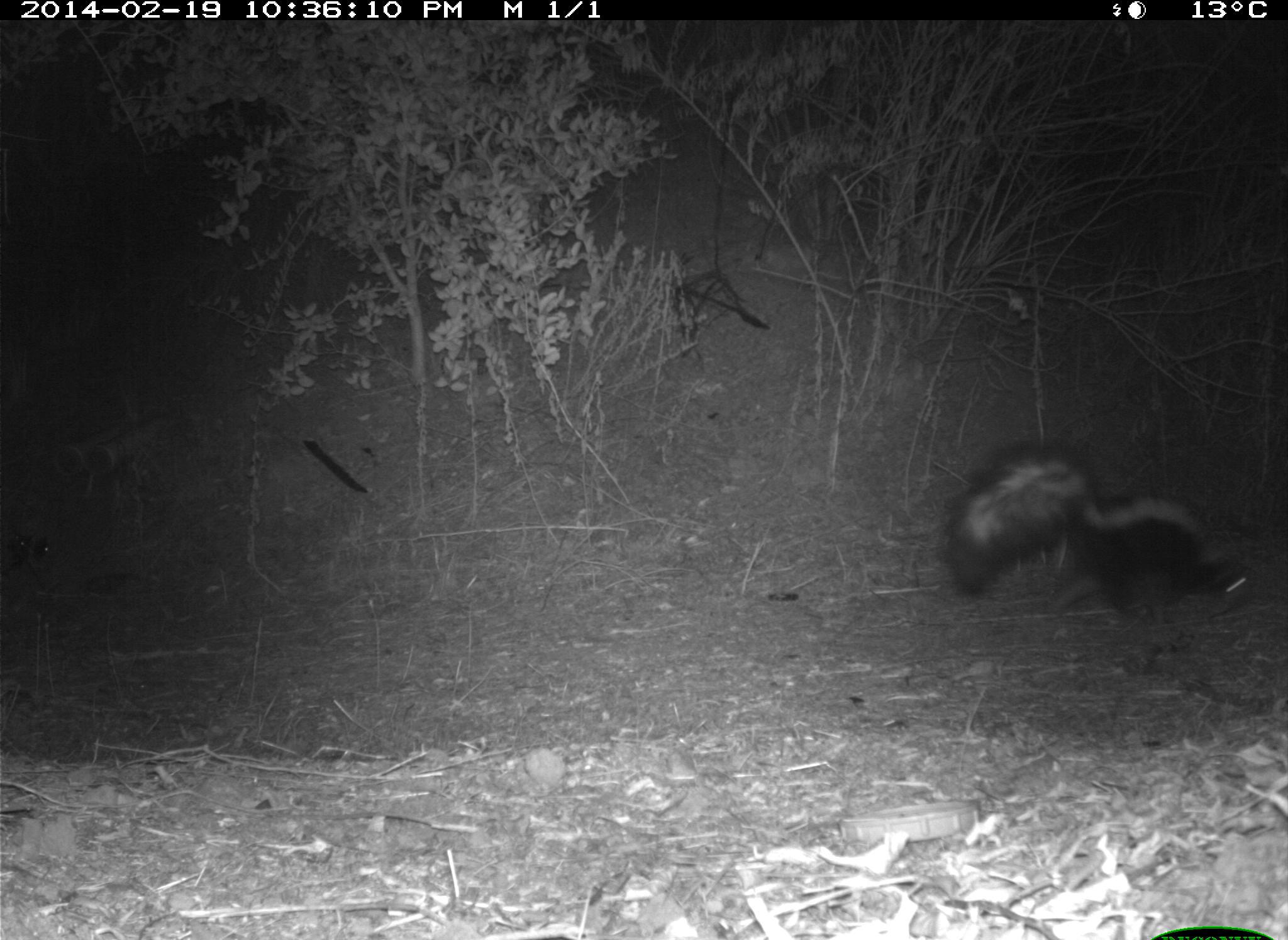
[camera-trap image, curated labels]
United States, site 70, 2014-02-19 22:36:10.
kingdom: Animalia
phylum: Chordata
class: Mammalia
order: Carnivora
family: Mephitidae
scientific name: Mephitidae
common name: skunk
Skunk (Mephitidae).